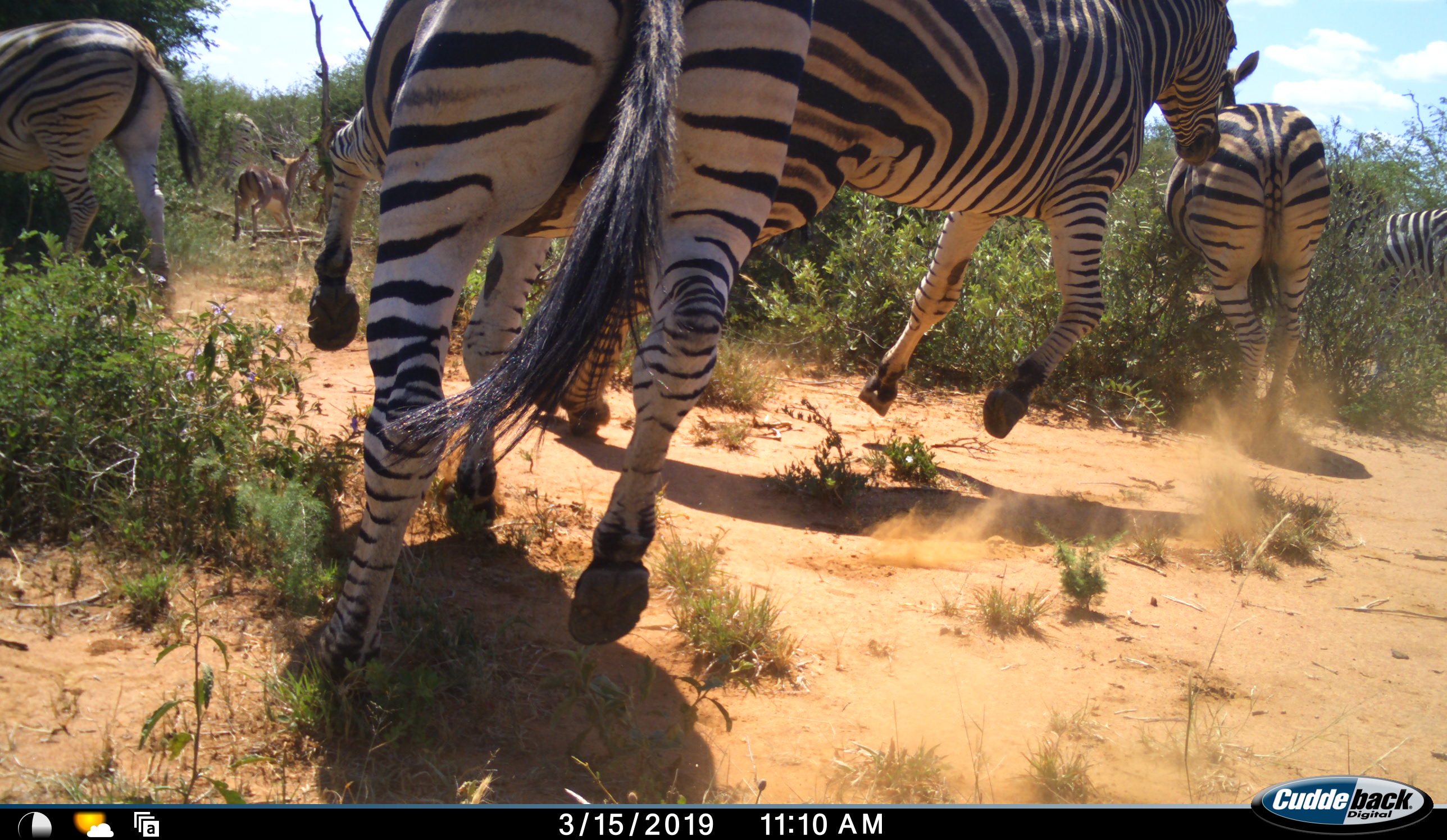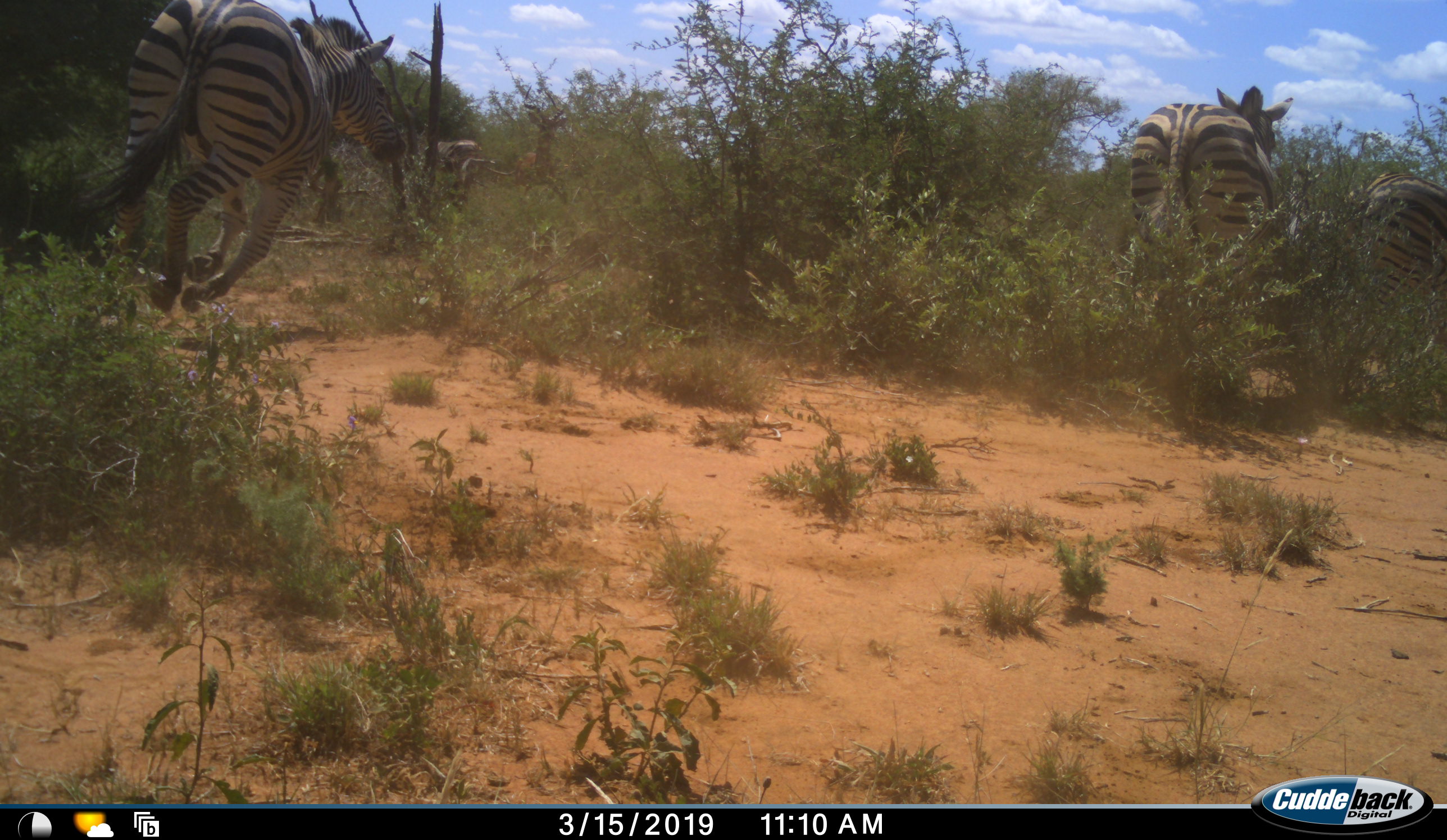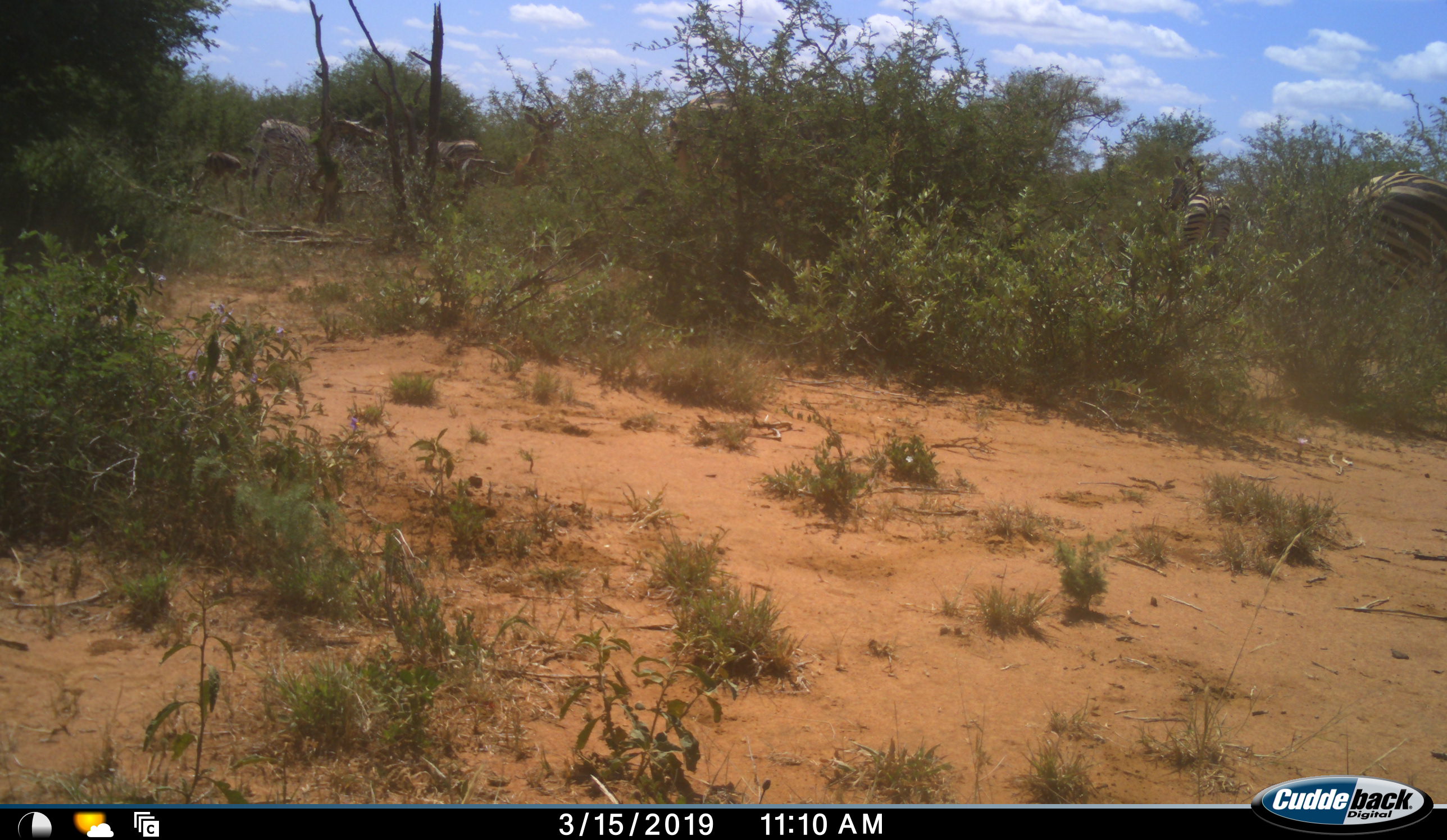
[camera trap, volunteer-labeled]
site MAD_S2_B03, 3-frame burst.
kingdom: Animalia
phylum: Chordata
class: Mammalia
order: Perissodactyla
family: Equidae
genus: Equus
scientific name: Equus quagga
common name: plains zebra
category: zebraplains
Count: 6.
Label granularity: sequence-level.